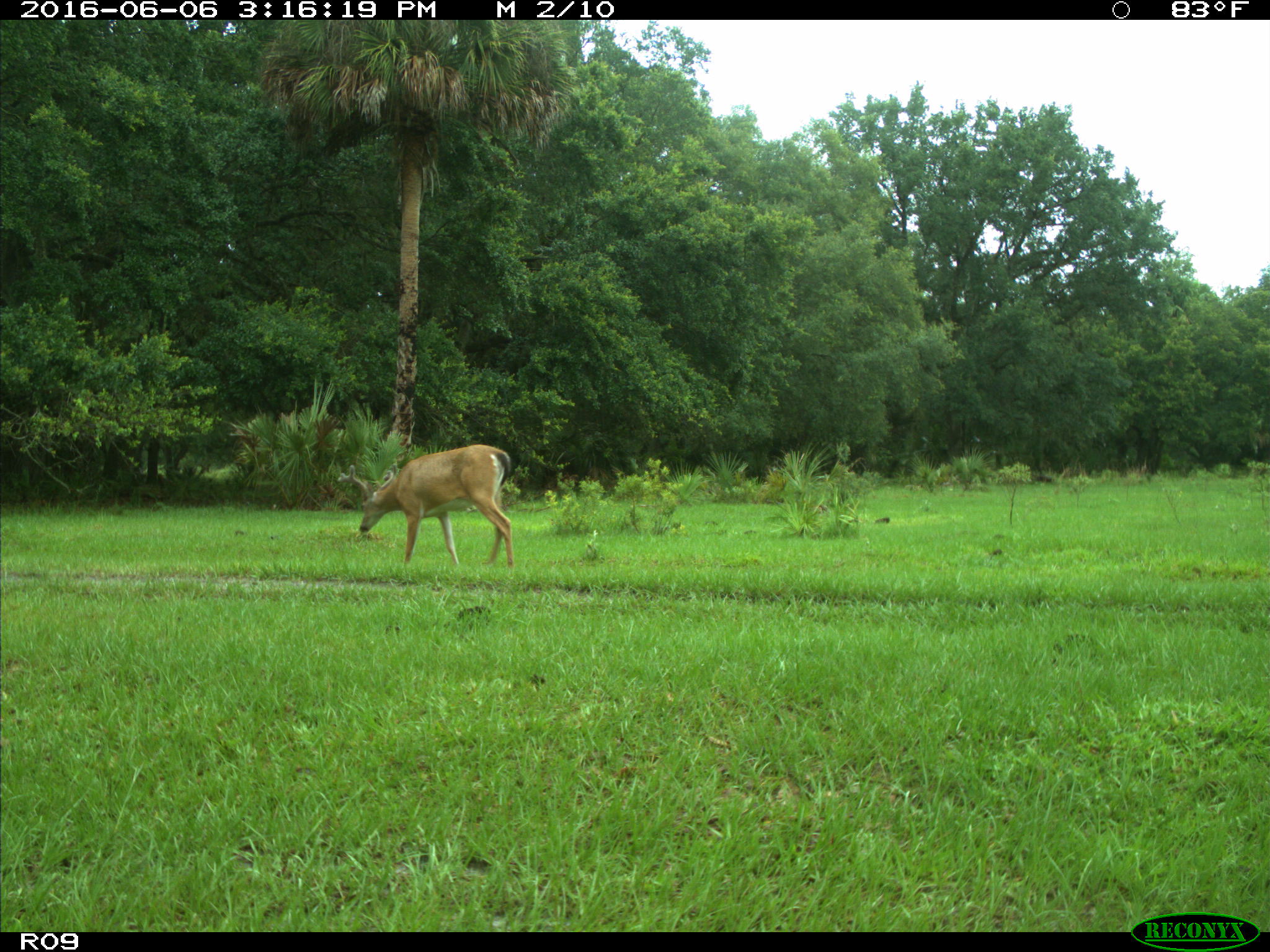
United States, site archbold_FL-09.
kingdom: Animalia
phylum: Chordata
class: Mammalia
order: Artiodactyla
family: Cervidae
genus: Odocoileus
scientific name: Odocoileus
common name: deer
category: unidentified deer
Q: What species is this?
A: Unidentified deer (deer) (Odocoileus).